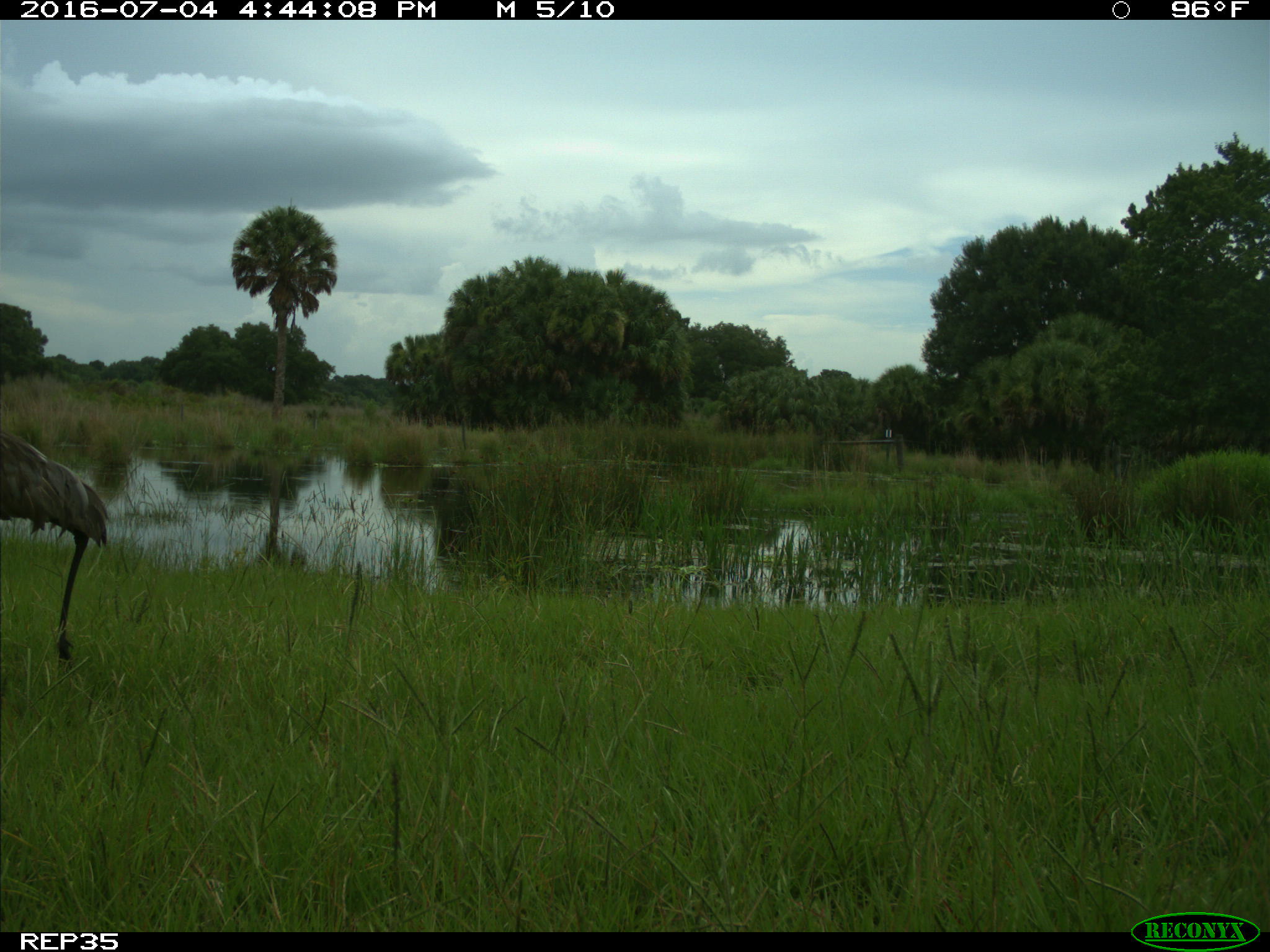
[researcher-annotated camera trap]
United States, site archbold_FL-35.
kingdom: Animalia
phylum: Chordata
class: Aves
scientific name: Aves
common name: birds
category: unidentified bird